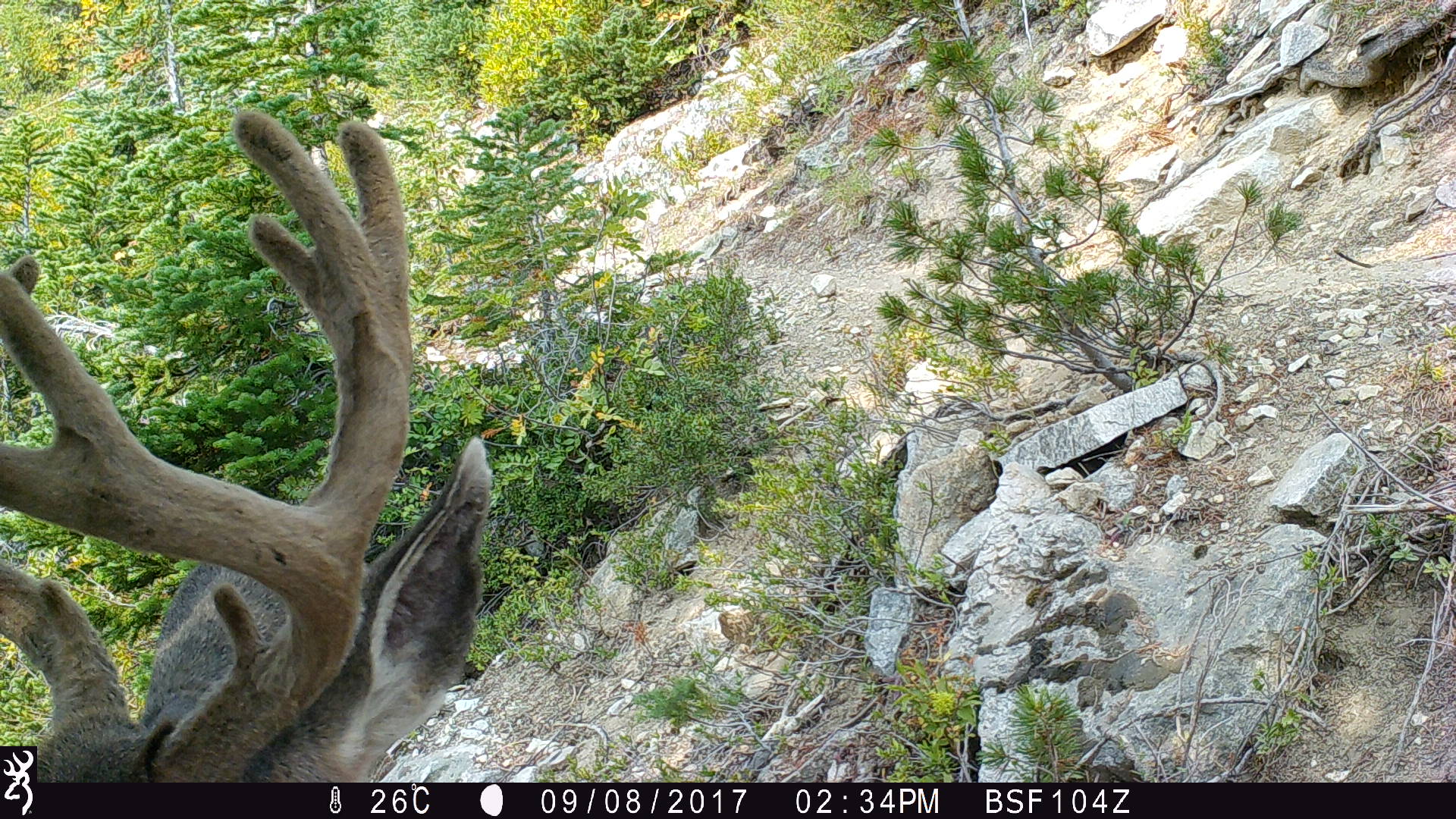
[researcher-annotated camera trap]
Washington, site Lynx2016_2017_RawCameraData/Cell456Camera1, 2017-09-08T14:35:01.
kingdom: Animalia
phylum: Chordata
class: Mammalia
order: Artiodactyla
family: Cervidae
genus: Odocoileus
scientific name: Odocoileus hemionus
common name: mule deer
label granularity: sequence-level